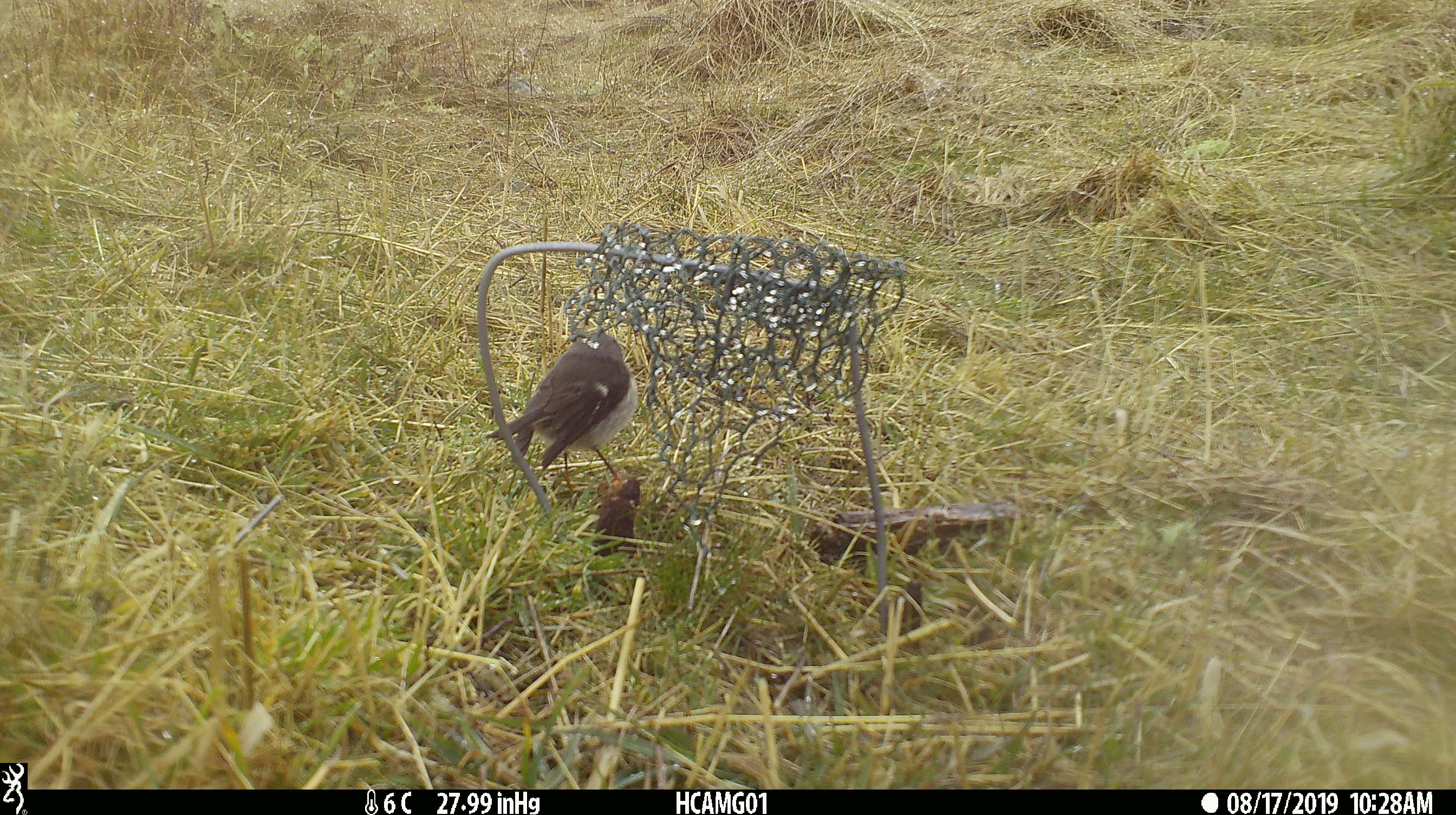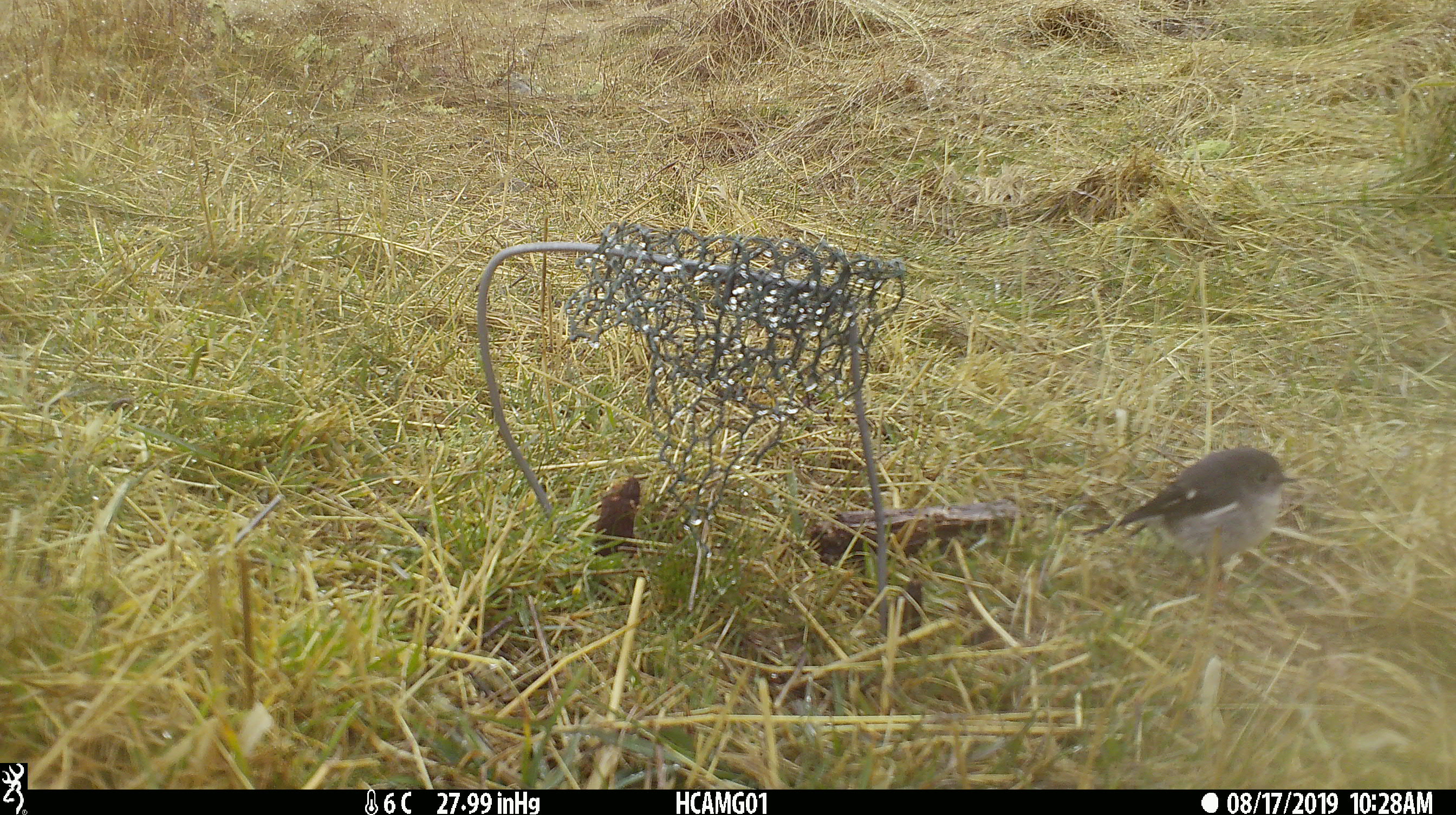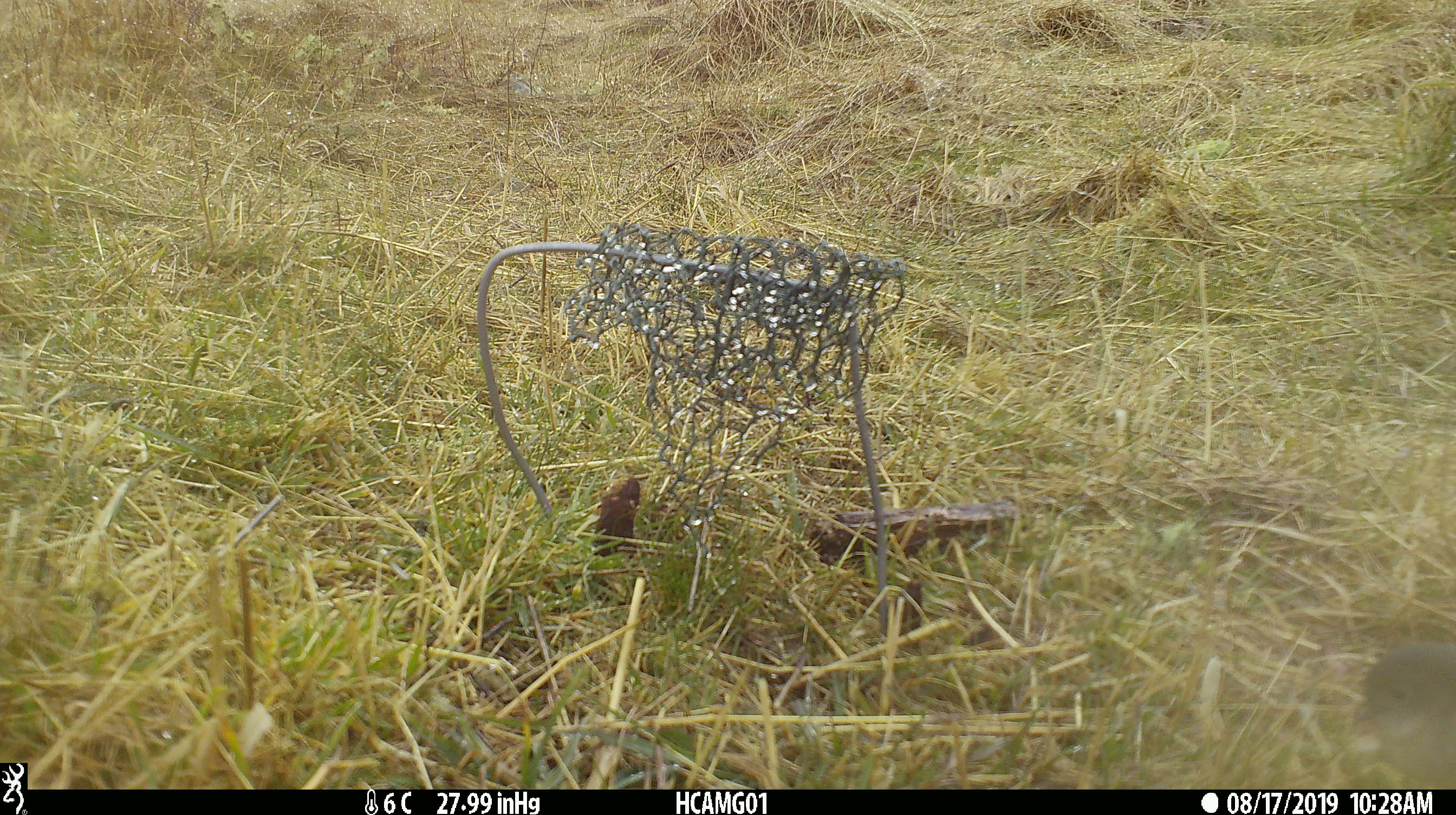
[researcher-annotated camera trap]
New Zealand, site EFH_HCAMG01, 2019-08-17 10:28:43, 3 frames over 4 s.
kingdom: Animalia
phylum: Chordata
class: Aves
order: Passeriformes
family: Petroicidae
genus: Petroica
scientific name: Petroica macrocephala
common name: tomtit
Tomtit (Petroica macrocephala).